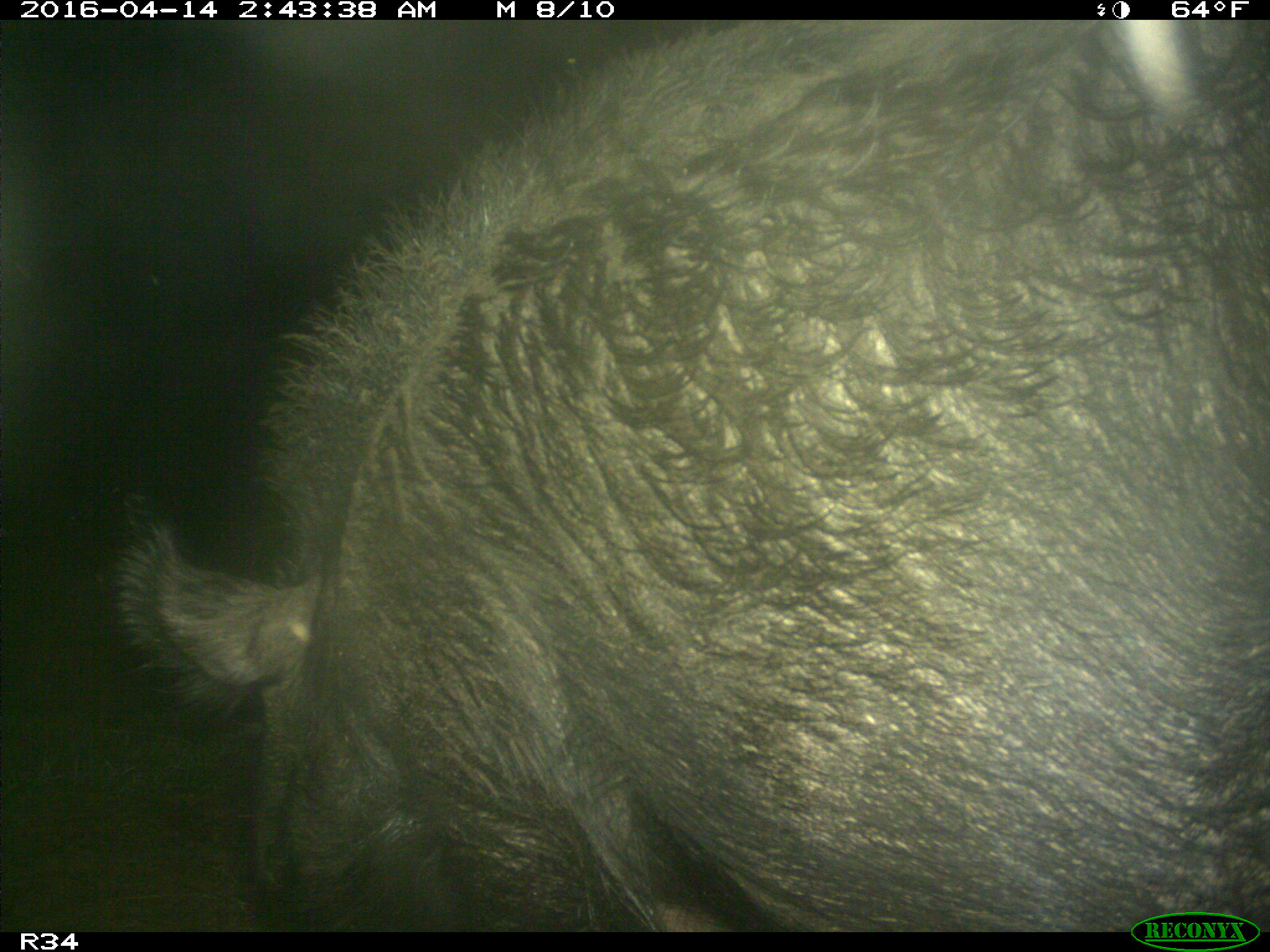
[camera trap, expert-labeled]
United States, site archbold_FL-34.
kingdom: Animalia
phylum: Chordata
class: Mammalia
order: Artiodactyla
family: Suidae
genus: Sus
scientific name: Sus scrofa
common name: wild boar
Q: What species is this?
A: Sus scrofa (wild boar).